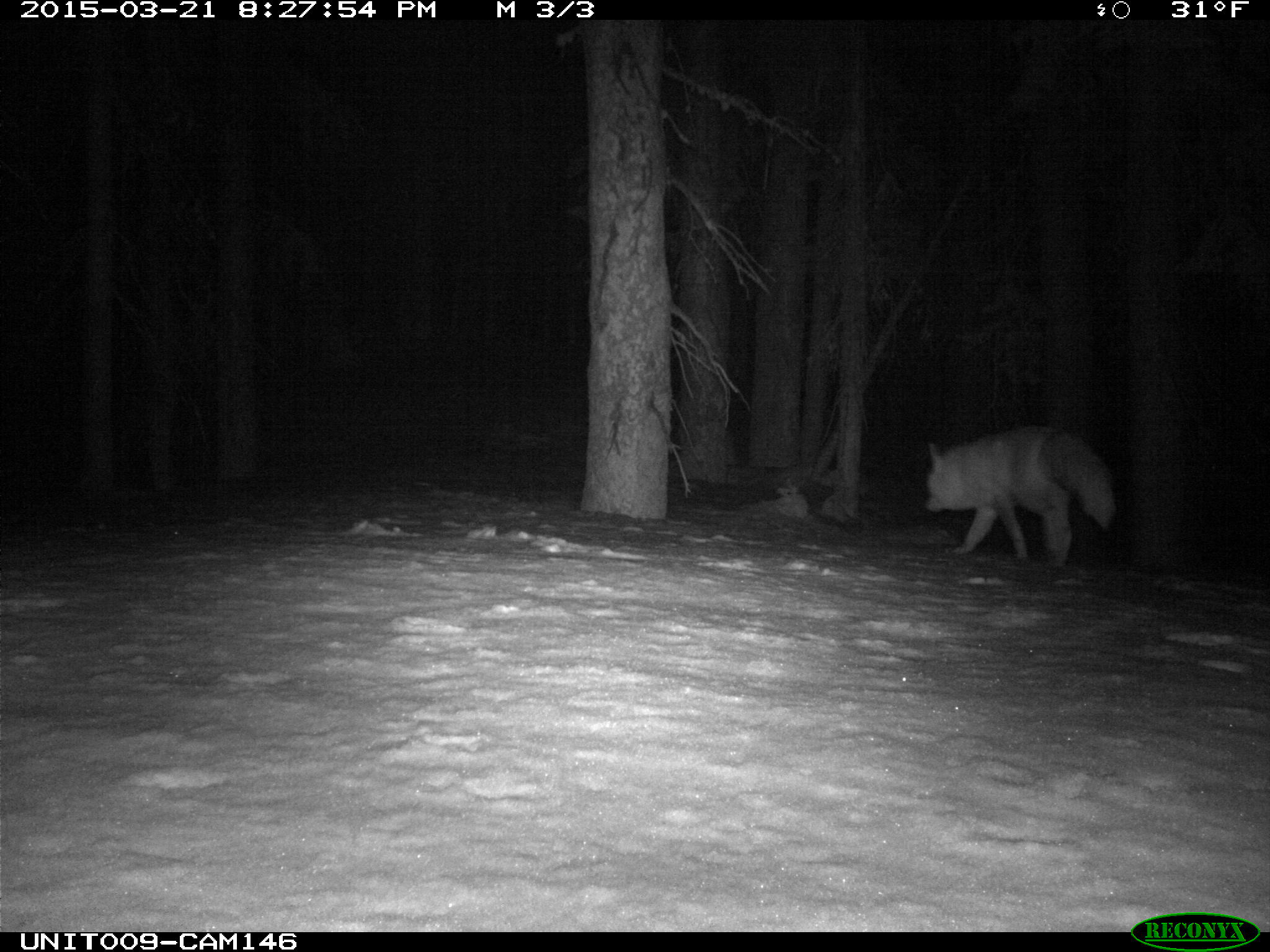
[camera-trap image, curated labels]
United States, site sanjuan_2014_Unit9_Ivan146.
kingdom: Animalia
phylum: Chordata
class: Mammalia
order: Carnivora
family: Canidae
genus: Vulpes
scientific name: Vulpes vulpes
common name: red fox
Vulpes vulpes (red fox).